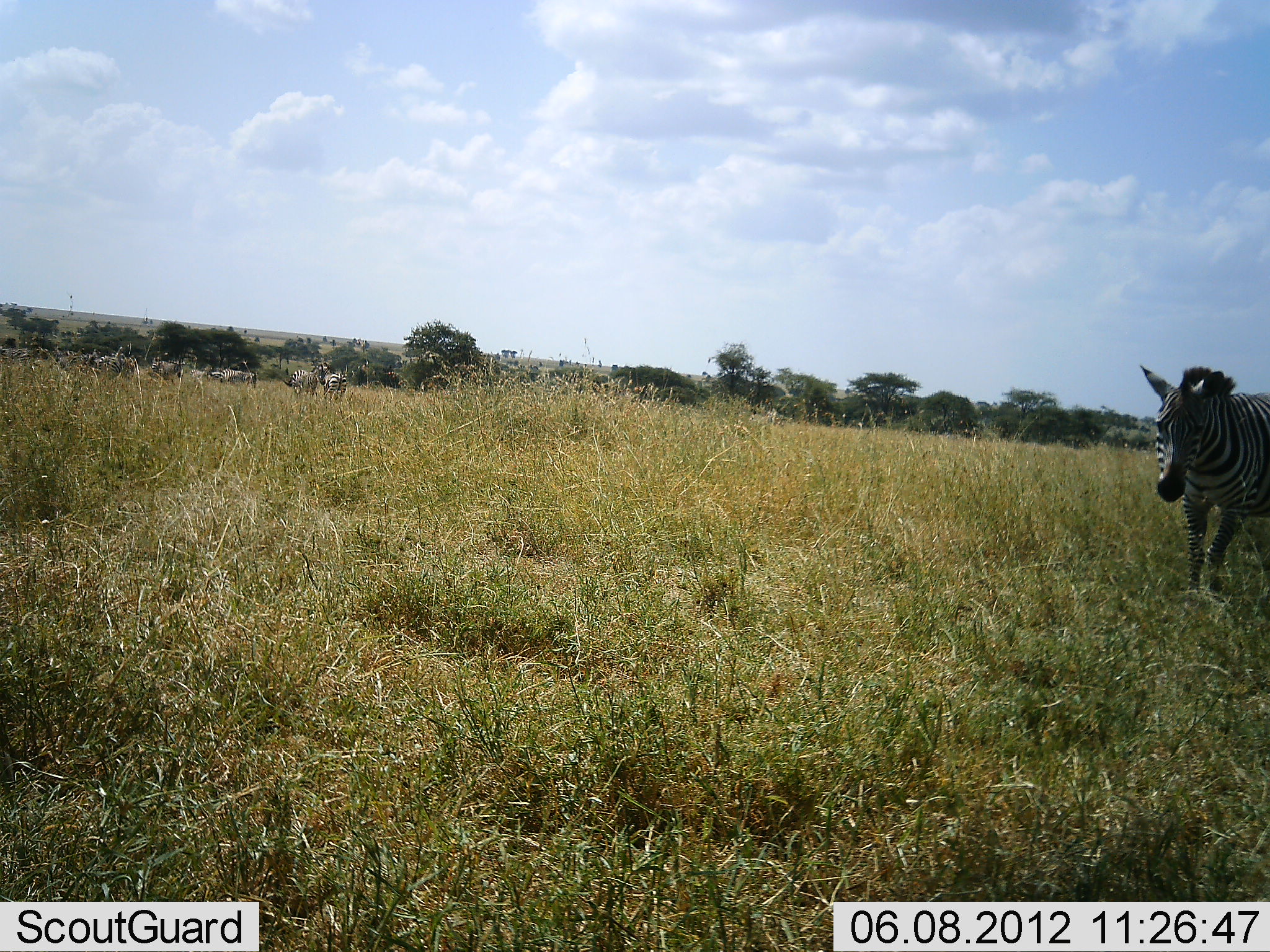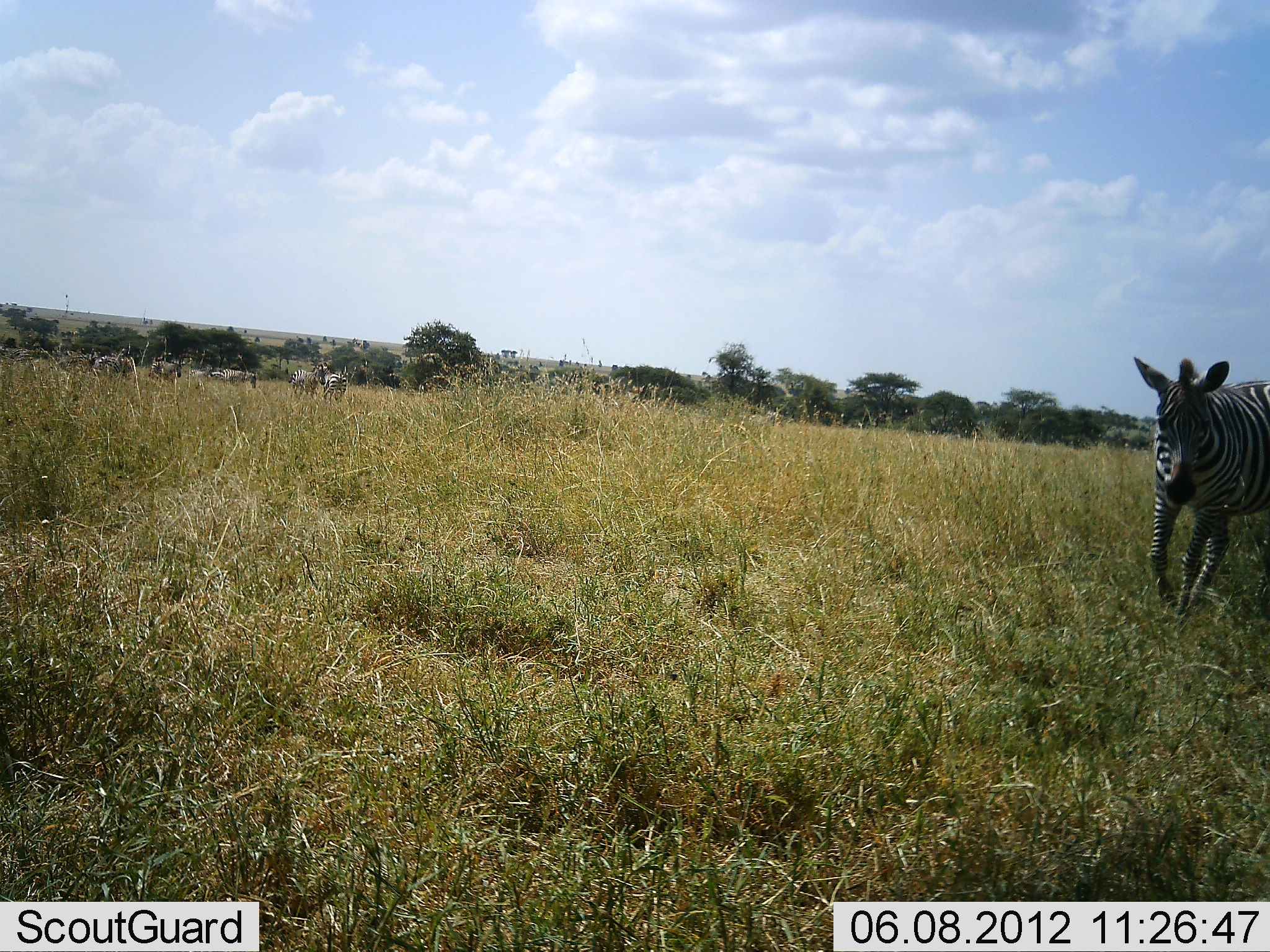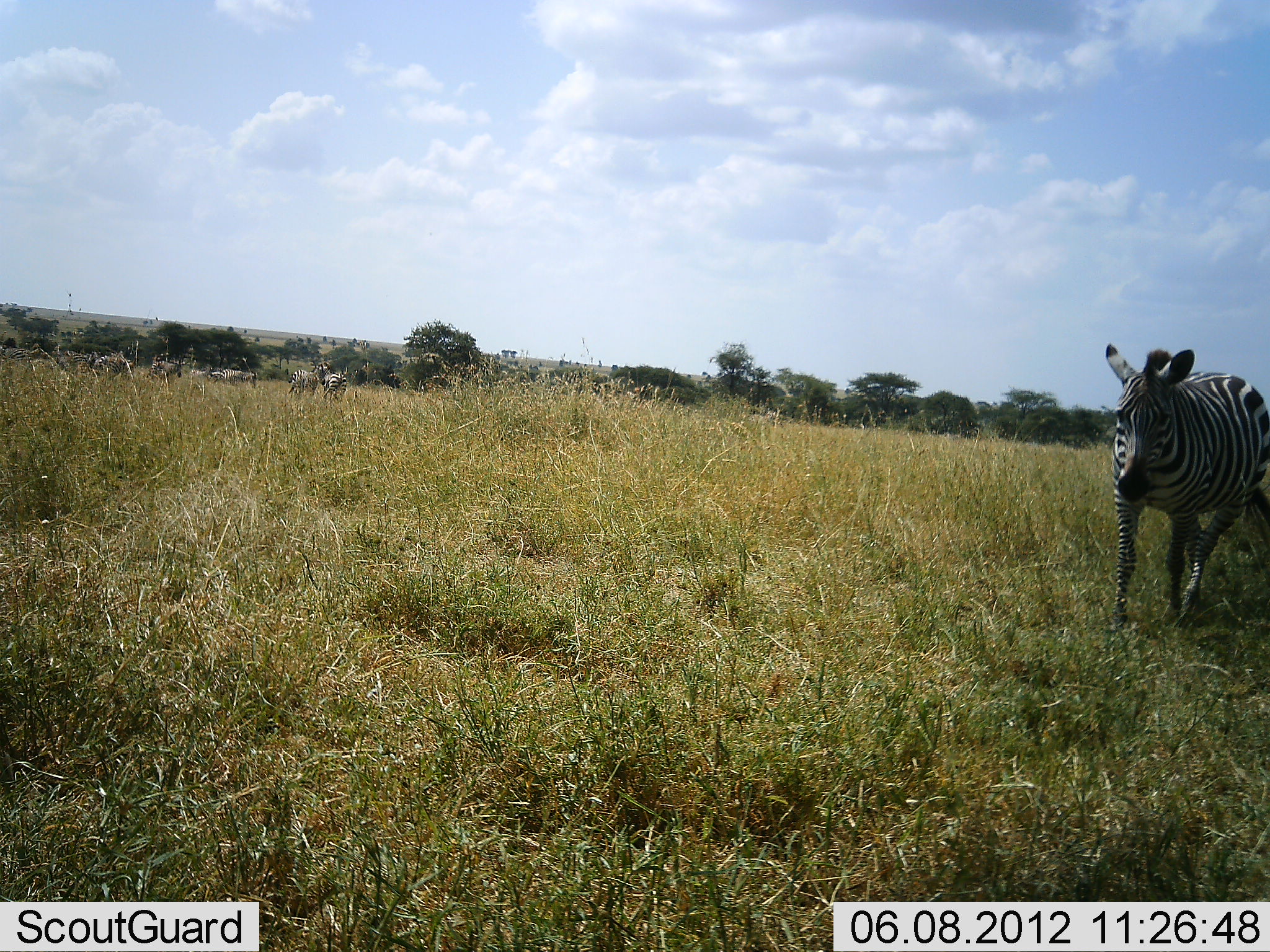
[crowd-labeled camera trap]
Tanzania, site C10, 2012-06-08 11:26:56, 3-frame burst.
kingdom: Animalia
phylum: Chordata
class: Mammalia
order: Perissodactyla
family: Equidae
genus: Equus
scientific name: Equus quagga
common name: plains zebra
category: zebra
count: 1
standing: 20%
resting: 0%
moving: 100%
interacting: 0%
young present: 0%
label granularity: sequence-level